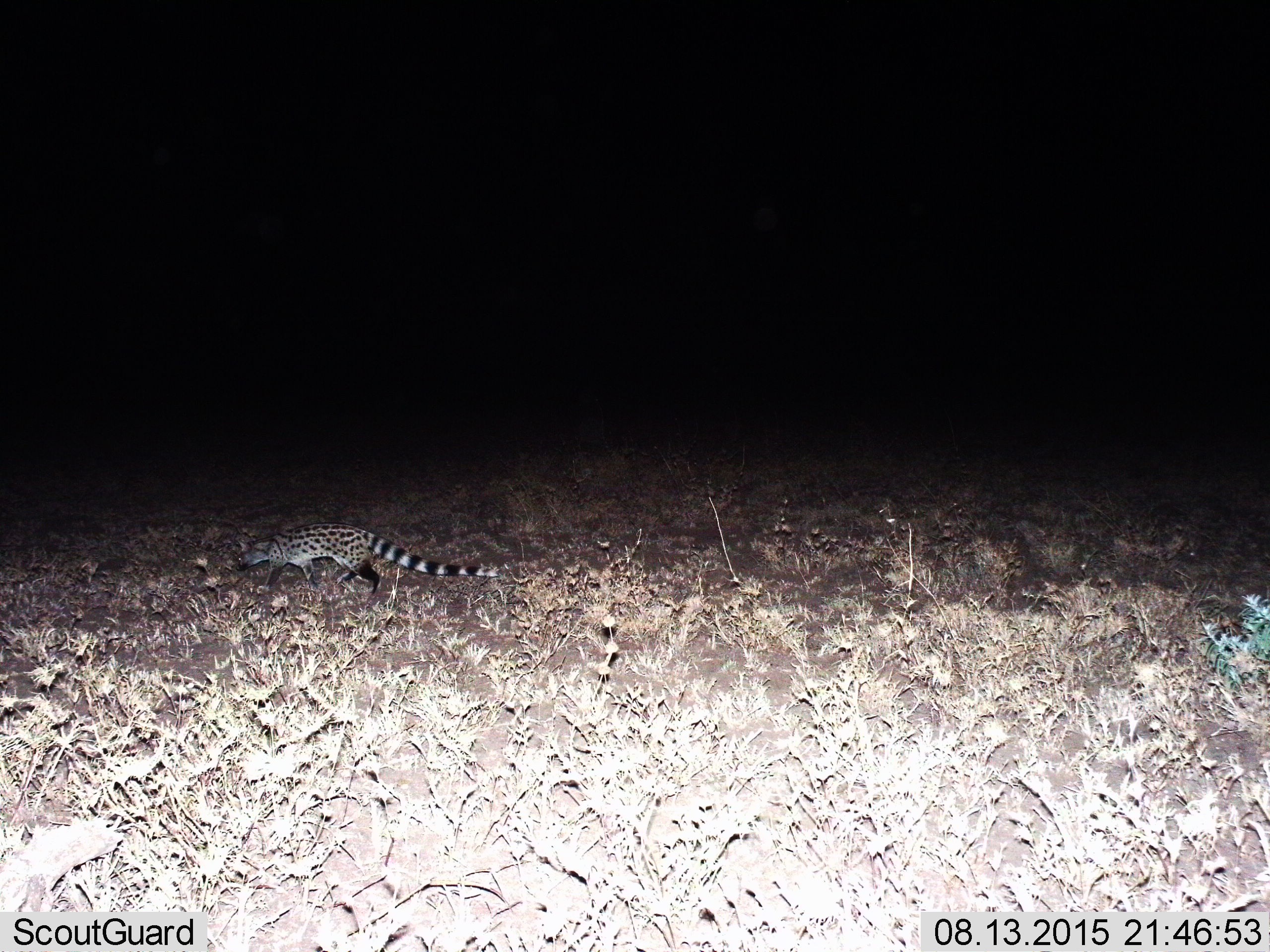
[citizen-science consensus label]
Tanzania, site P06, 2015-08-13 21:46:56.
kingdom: Animalia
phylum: Chordata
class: Mammalia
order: Carnivora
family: Viverridae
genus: Genetta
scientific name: Genetta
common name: genet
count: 1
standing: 17%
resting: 0%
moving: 100%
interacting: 0%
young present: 0%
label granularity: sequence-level